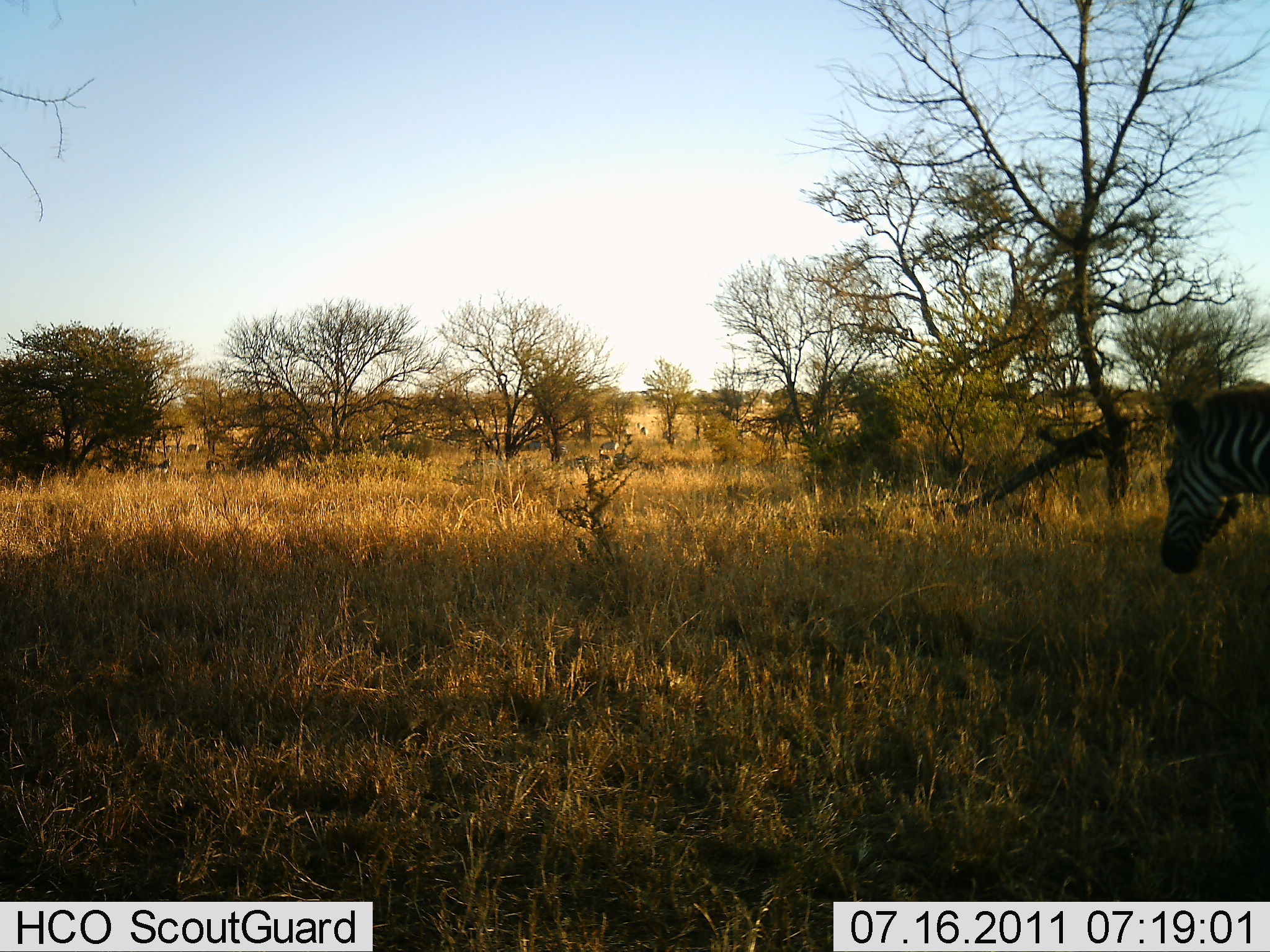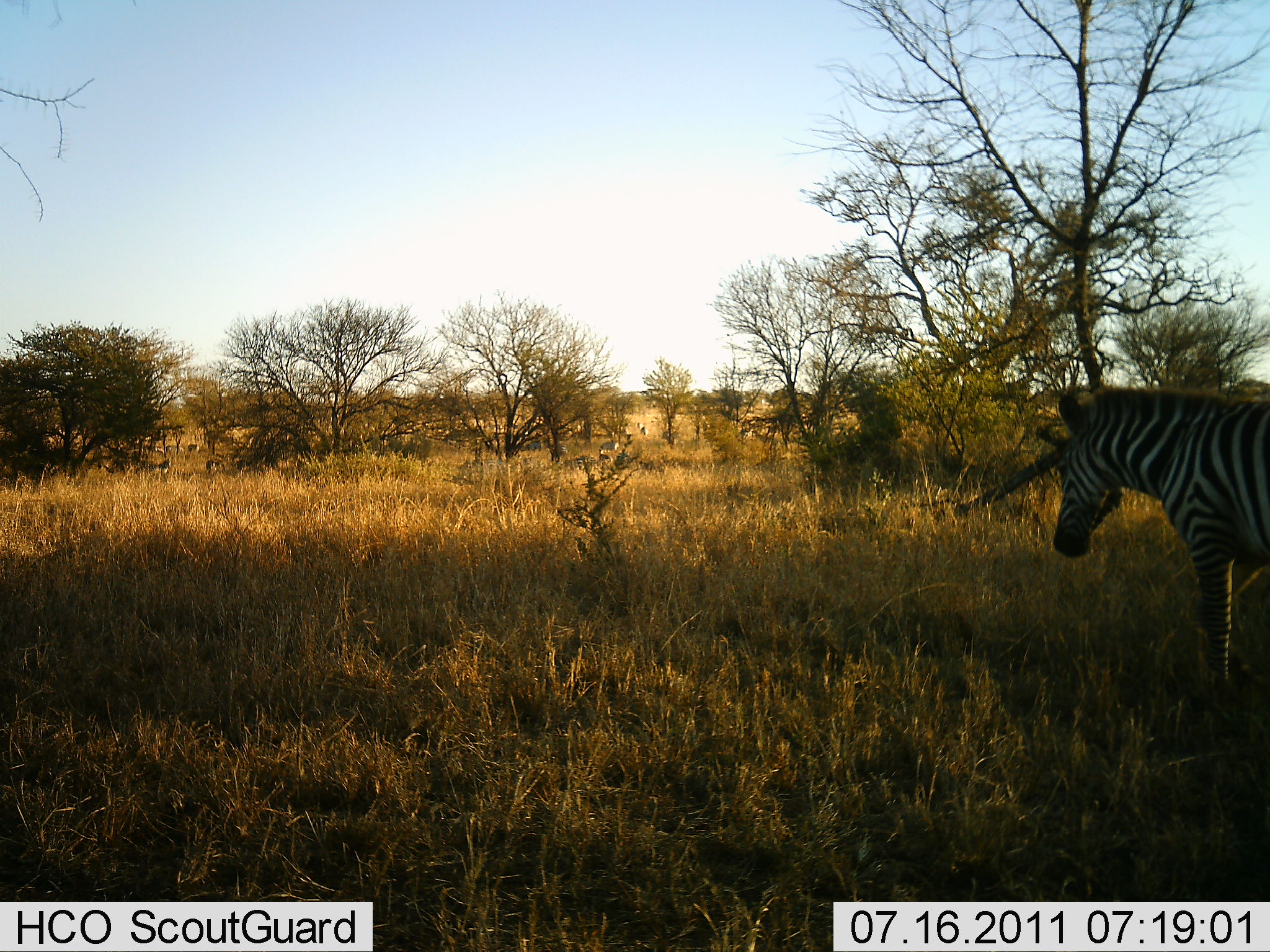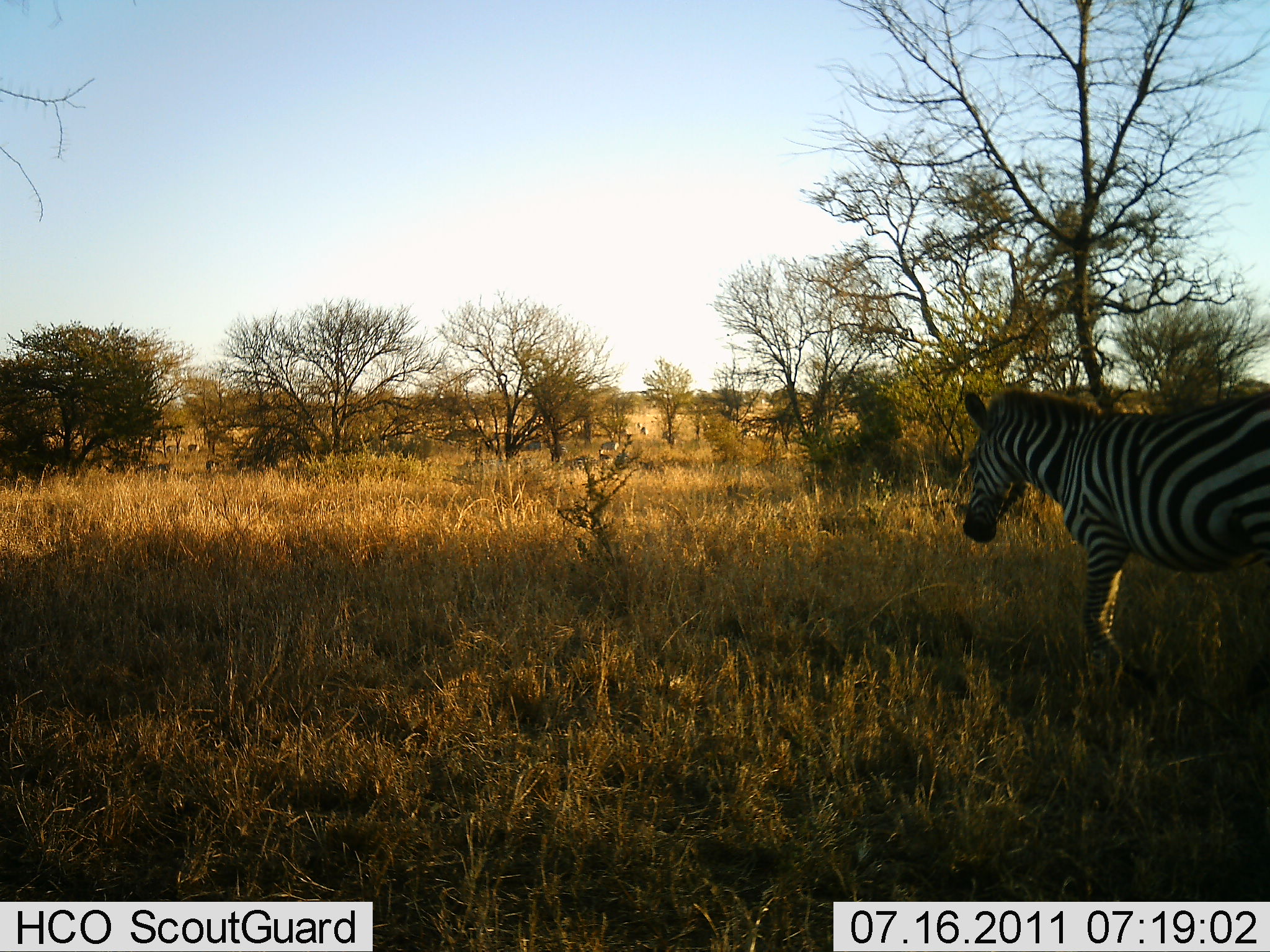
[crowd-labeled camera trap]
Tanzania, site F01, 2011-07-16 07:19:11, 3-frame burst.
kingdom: Animalia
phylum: Chordata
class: Mammalia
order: Perissodactyla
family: Equidae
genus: Equus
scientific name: Equus quagga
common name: plains zebra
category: zebra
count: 1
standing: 8%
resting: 0%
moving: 100%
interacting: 0%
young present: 0%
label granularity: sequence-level